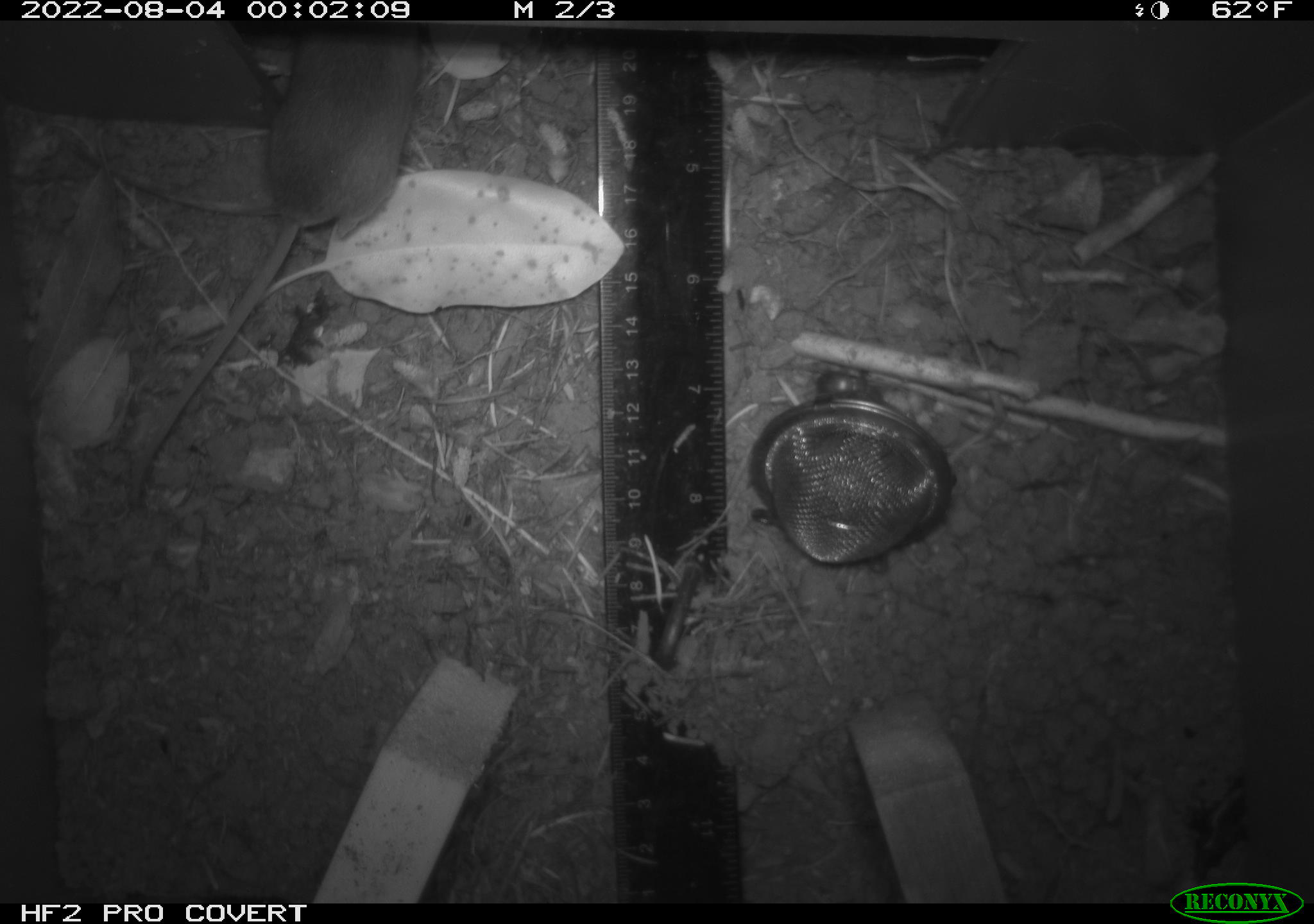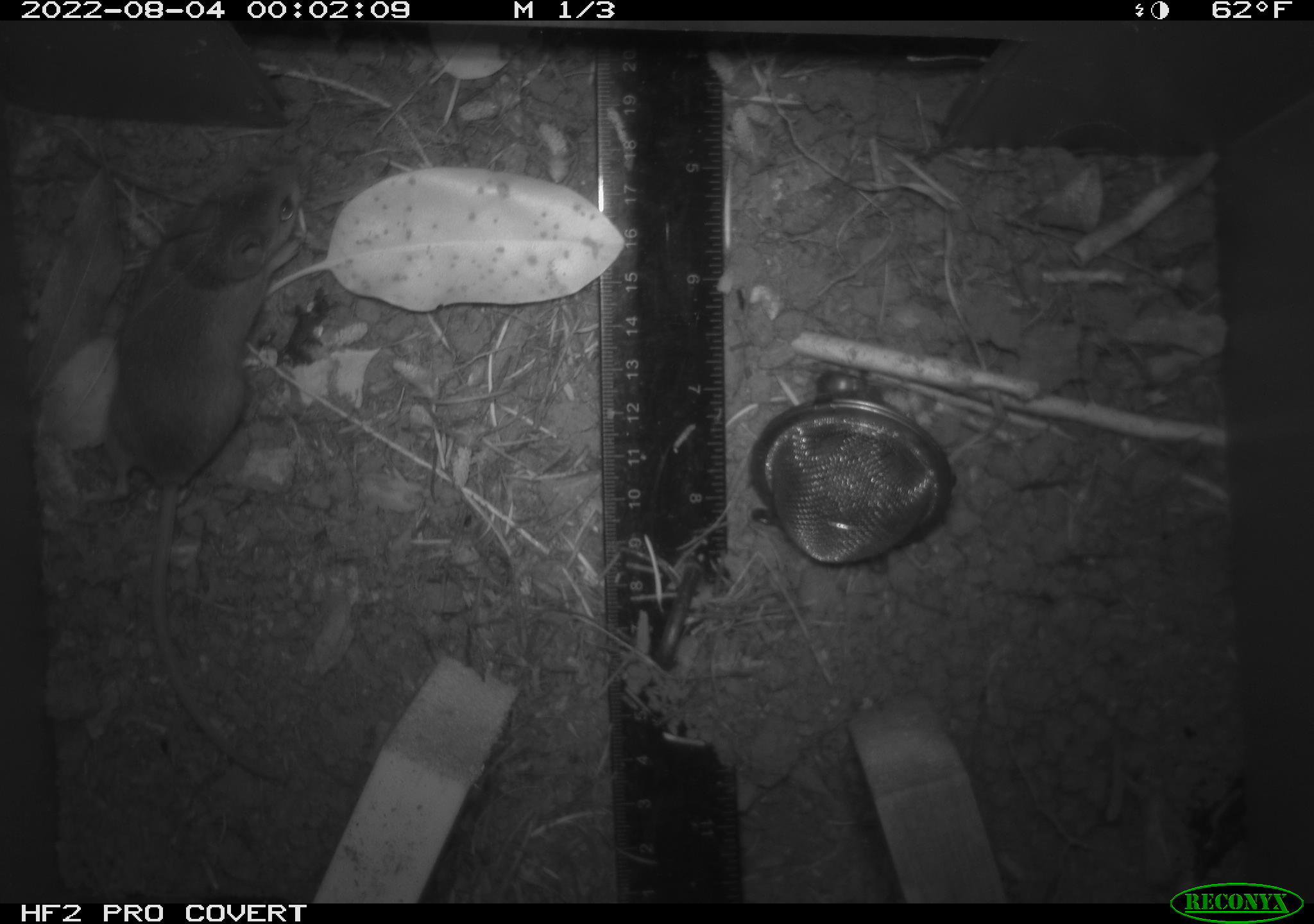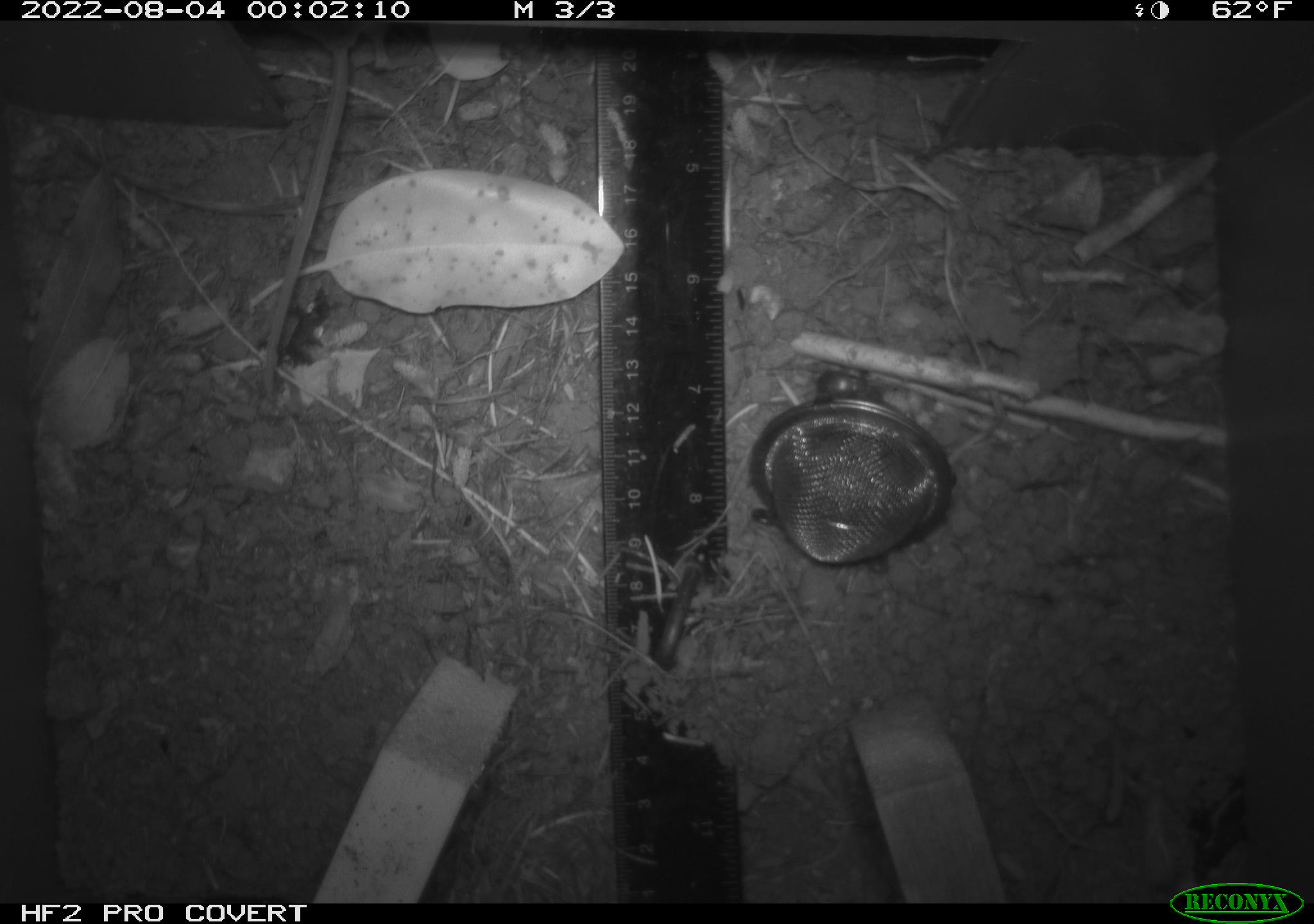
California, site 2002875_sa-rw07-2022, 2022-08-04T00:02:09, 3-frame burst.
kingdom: Animalia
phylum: Chordata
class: Mammalia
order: Rodentia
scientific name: Rodentia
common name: mouse species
Mouse species (Rodentia).